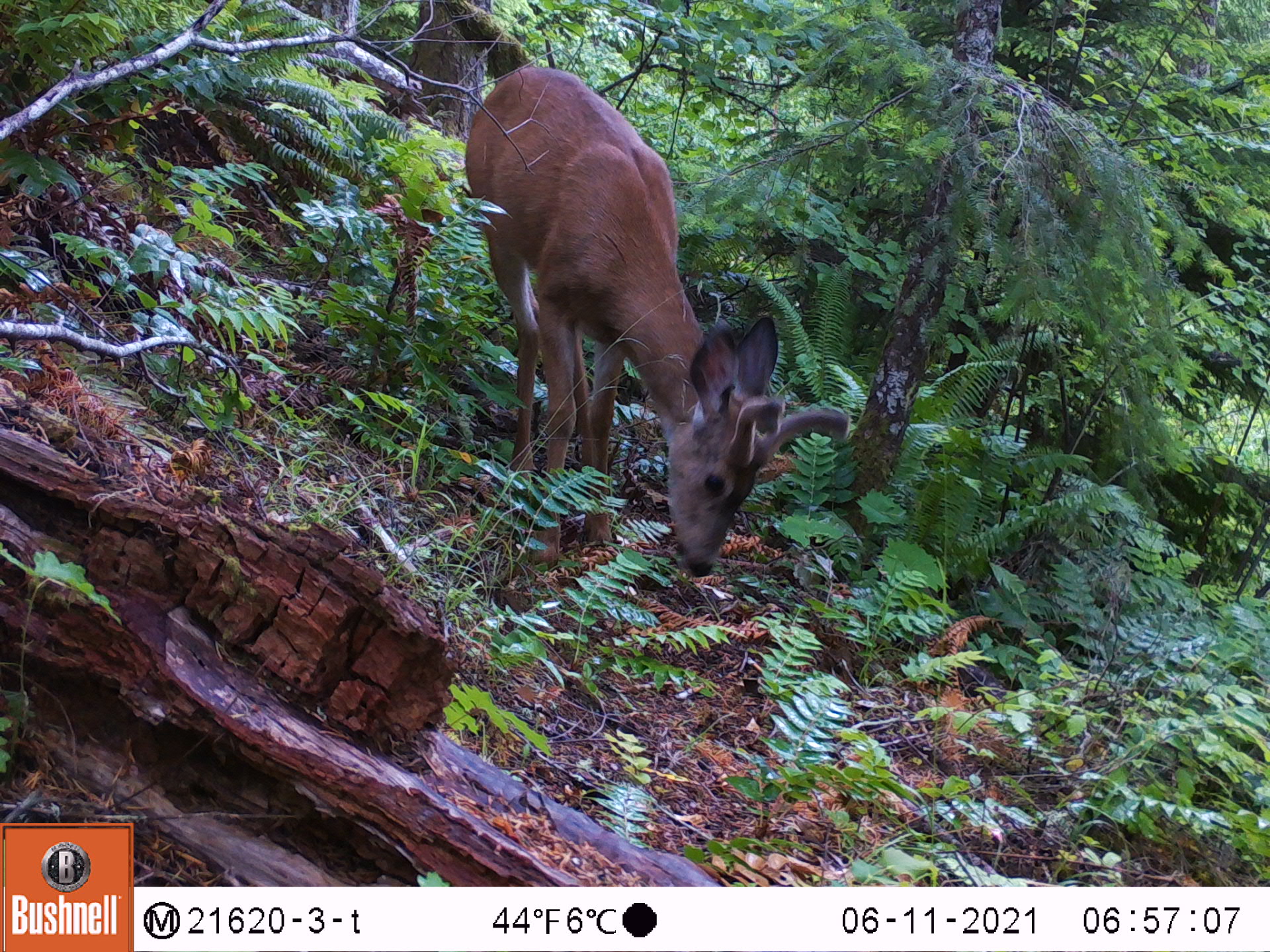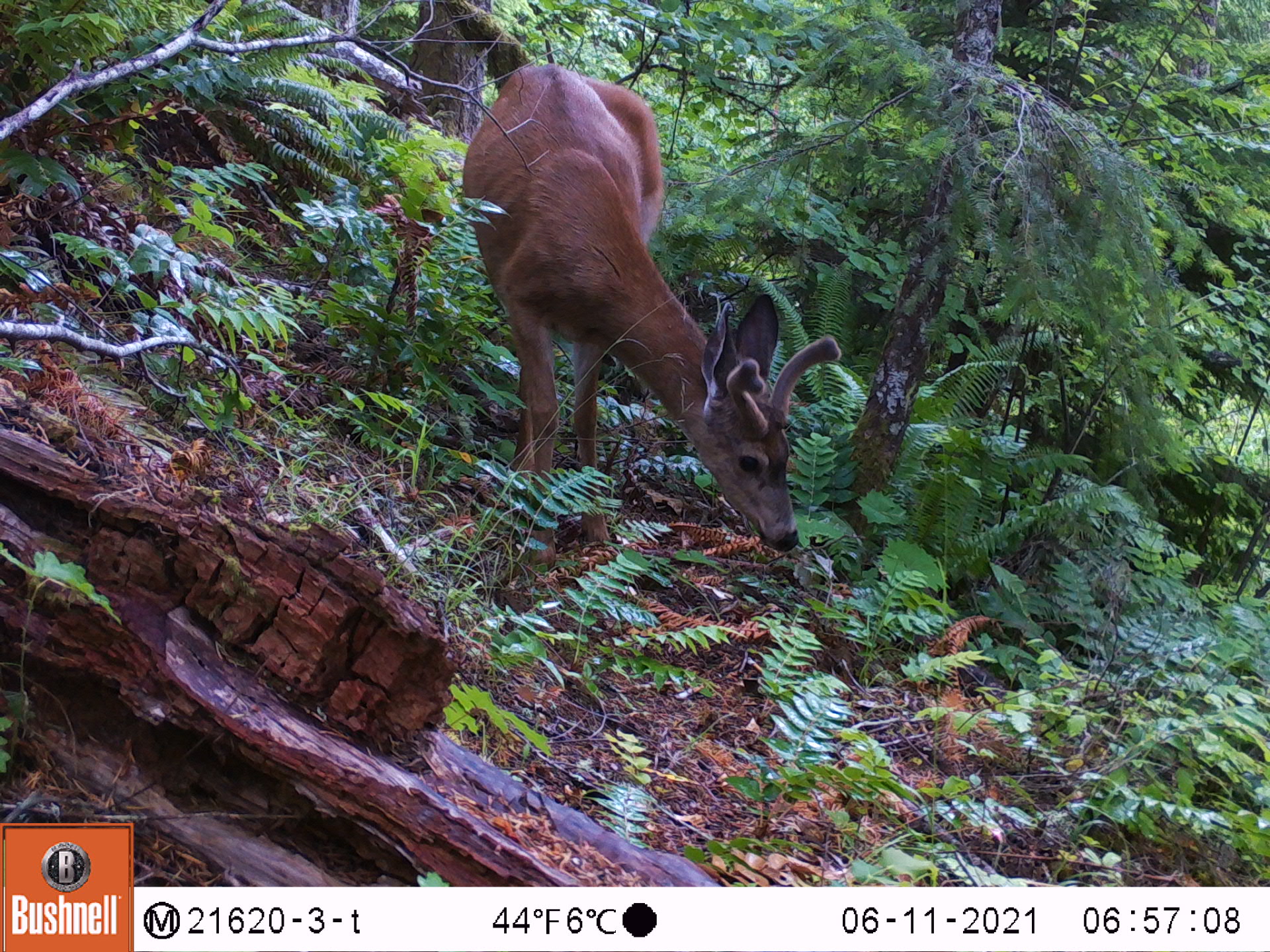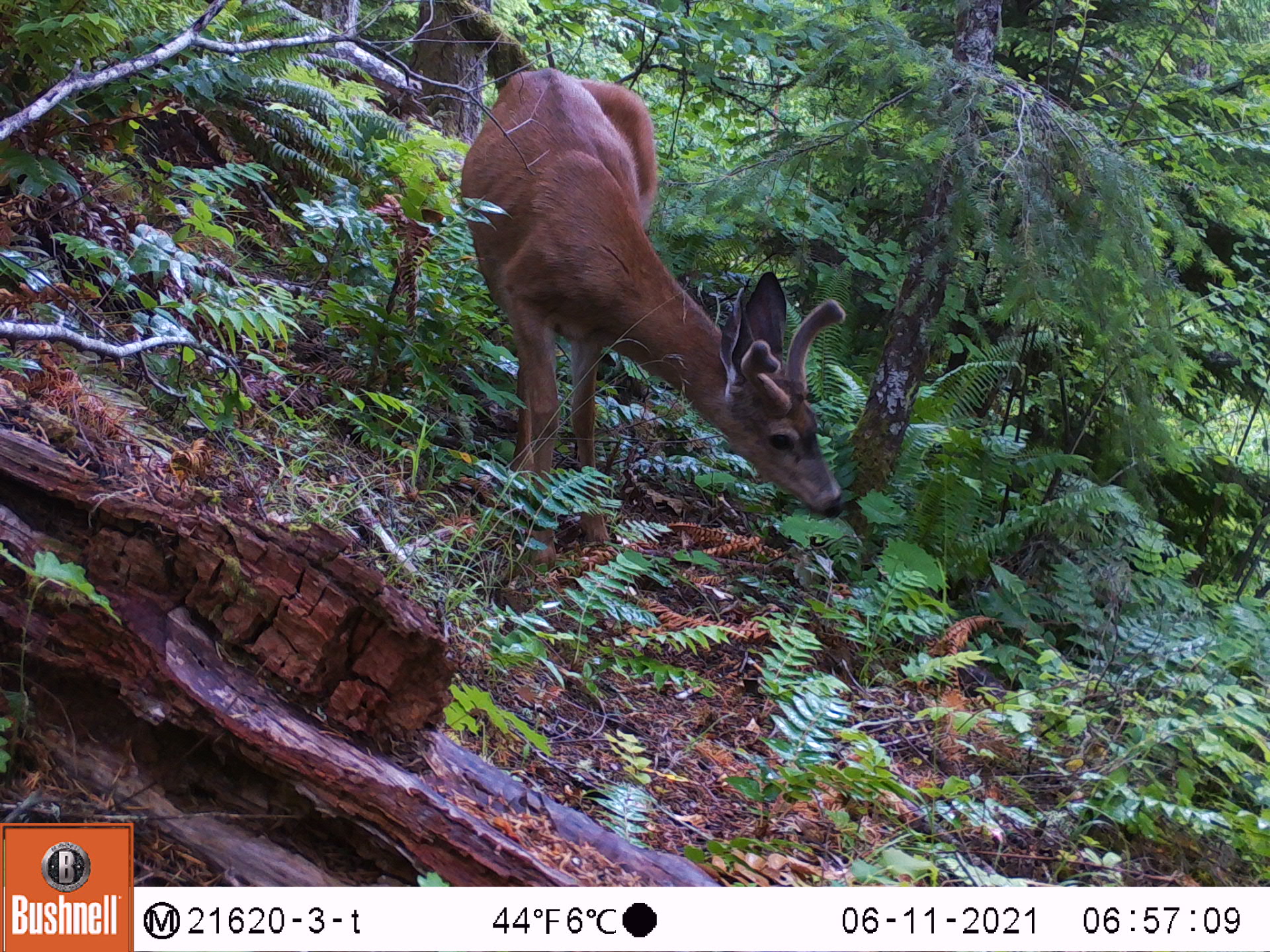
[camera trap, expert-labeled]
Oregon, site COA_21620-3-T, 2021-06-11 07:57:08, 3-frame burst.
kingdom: Animalia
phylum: Chordata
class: Mammalia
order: Artiodactyla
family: Cervidae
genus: Odocoileus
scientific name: Odocoileus hemionus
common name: black-tailed deer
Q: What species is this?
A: Black-tailed deer (Odocoileus hemionus).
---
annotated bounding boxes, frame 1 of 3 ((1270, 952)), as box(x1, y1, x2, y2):
black-tailed deer: box(444, 51, 874, 647)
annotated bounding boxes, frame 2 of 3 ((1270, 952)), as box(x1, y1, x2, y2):
black-tailed deer: box(444, 43, 861, 615)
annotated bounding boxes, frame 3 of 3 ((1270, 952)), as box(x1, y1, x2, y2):
black-tailed deer: box(442, 46, 874, 616)